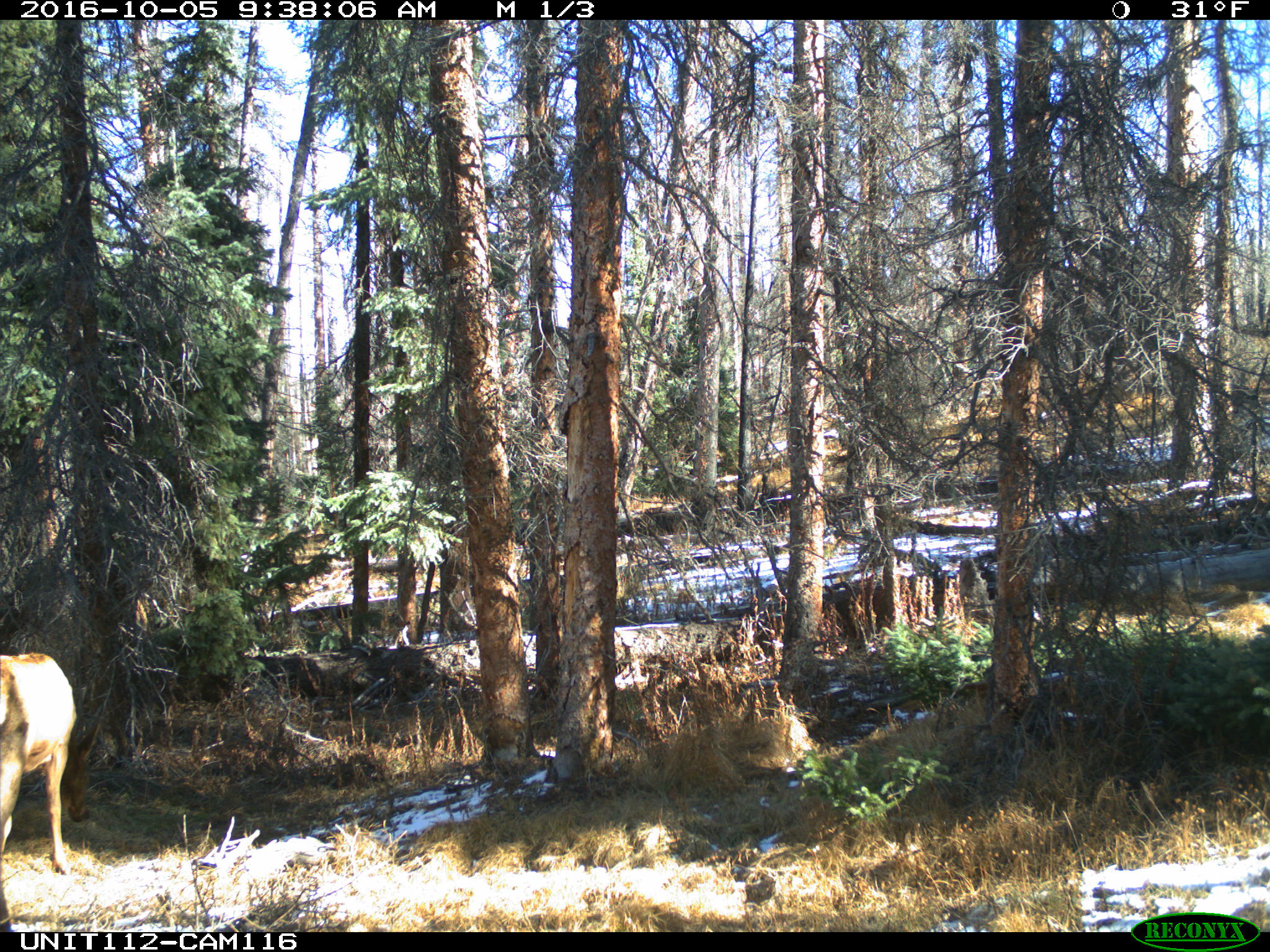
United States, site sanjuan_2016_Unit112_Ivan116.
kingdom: Animalia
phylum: Chordata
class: Mammalia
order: Artiodactyla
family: Cervidae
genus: Cervus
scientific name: Cervus elaphus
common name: red deer